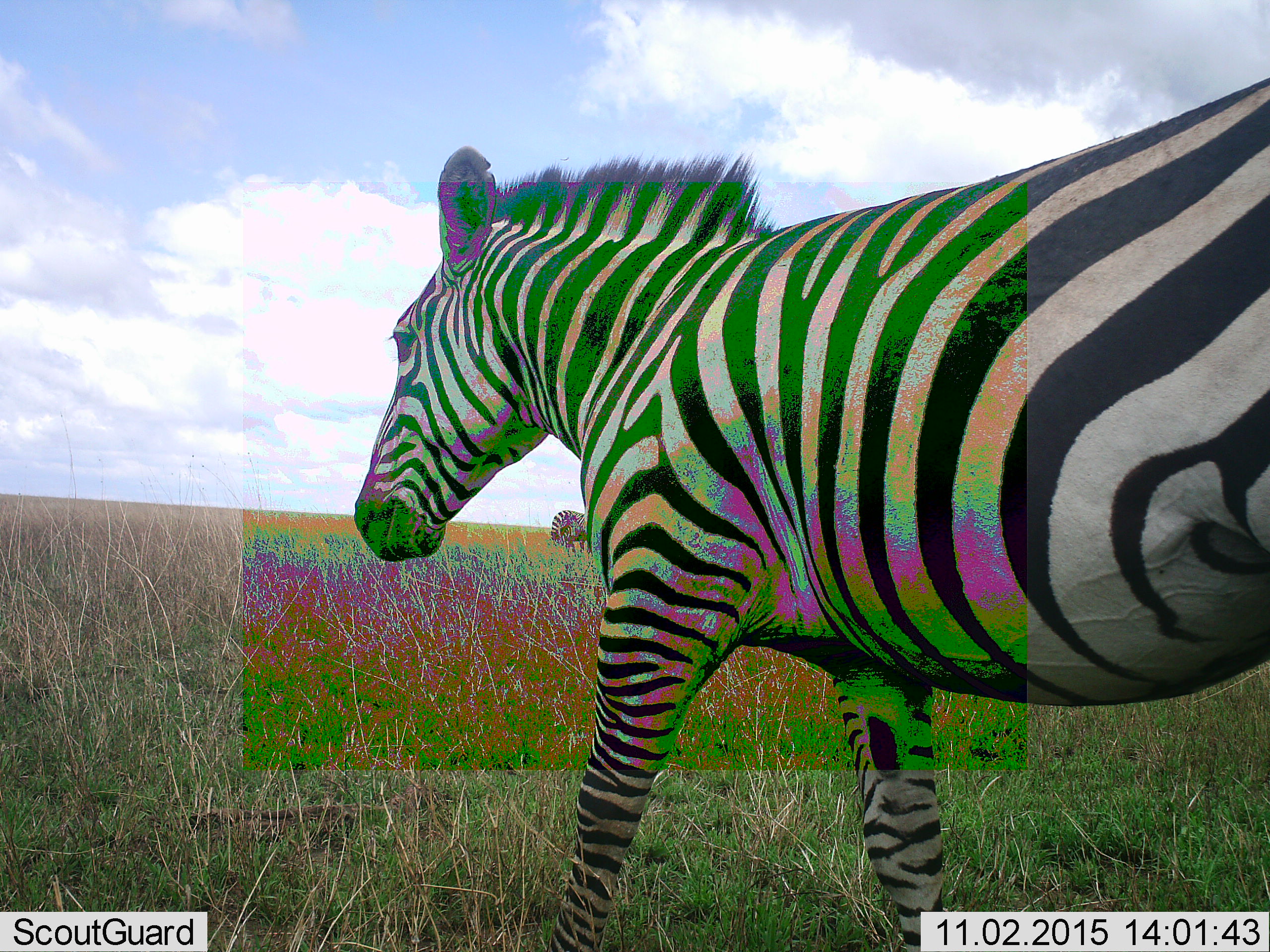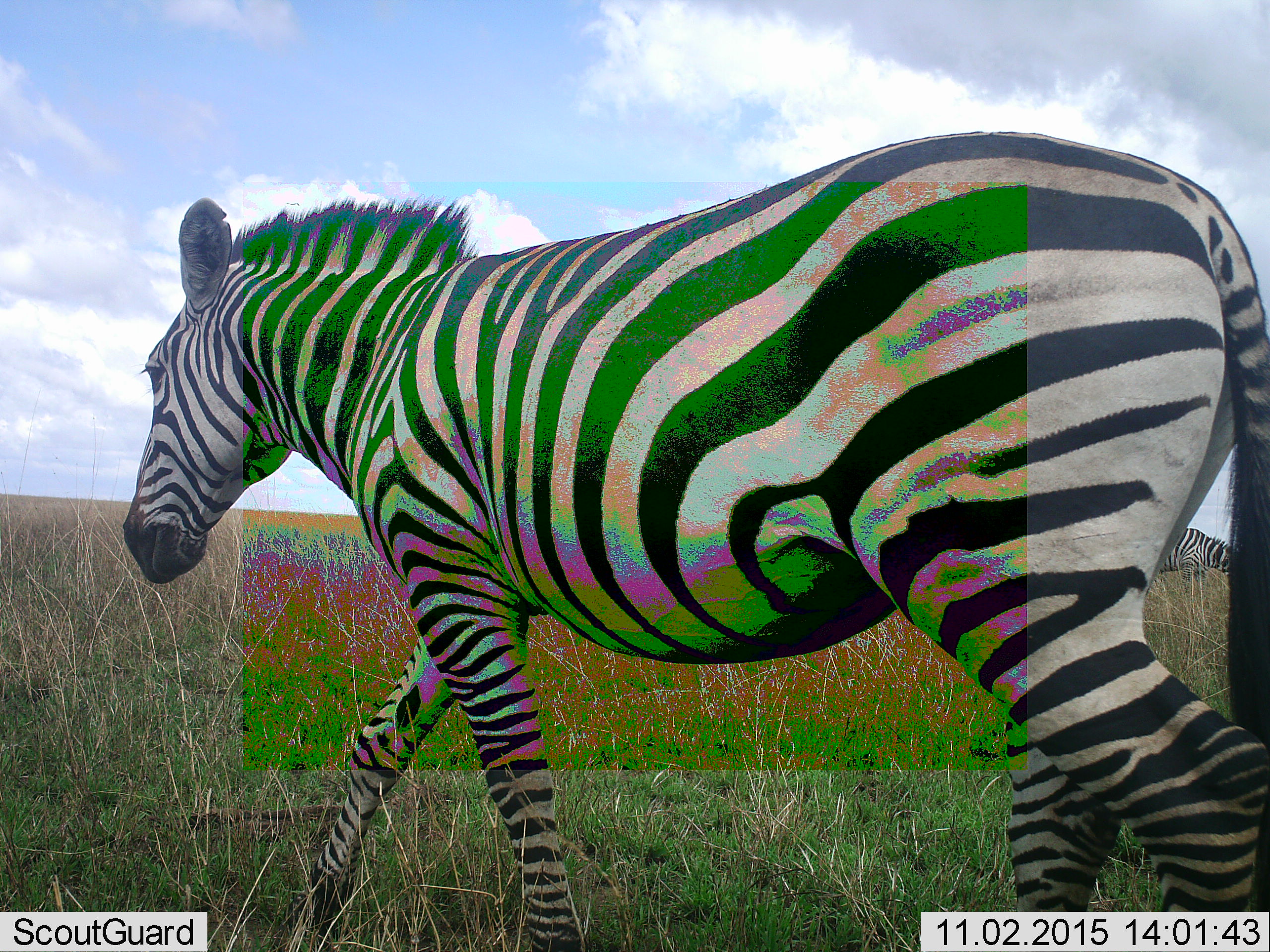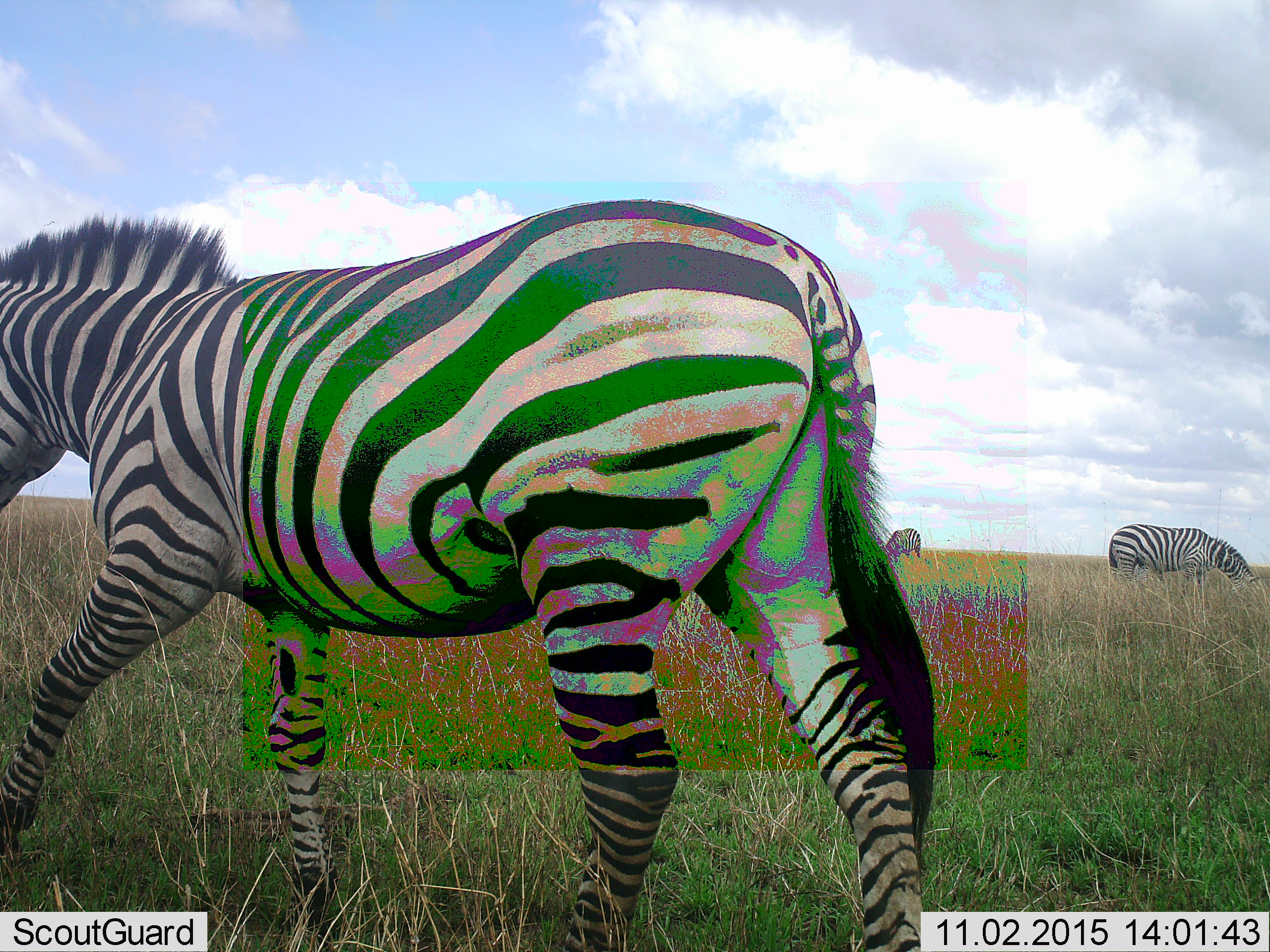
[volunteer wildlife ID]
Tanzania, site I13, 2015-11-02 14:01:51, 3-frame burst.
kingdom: Animalia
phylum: Chordata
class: Mammalia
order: Perissodactyla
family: Equidae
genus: Equus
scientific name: Equus quagga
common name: plains zebra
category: zebra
Zebra (plains zebra) (Equus quagga), count 4. Behavior (volunteer vote fractions): standing 60%, resting 0%, moving 70%, interacting 0%. Young present (vote fraction): 0%. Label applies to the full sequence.